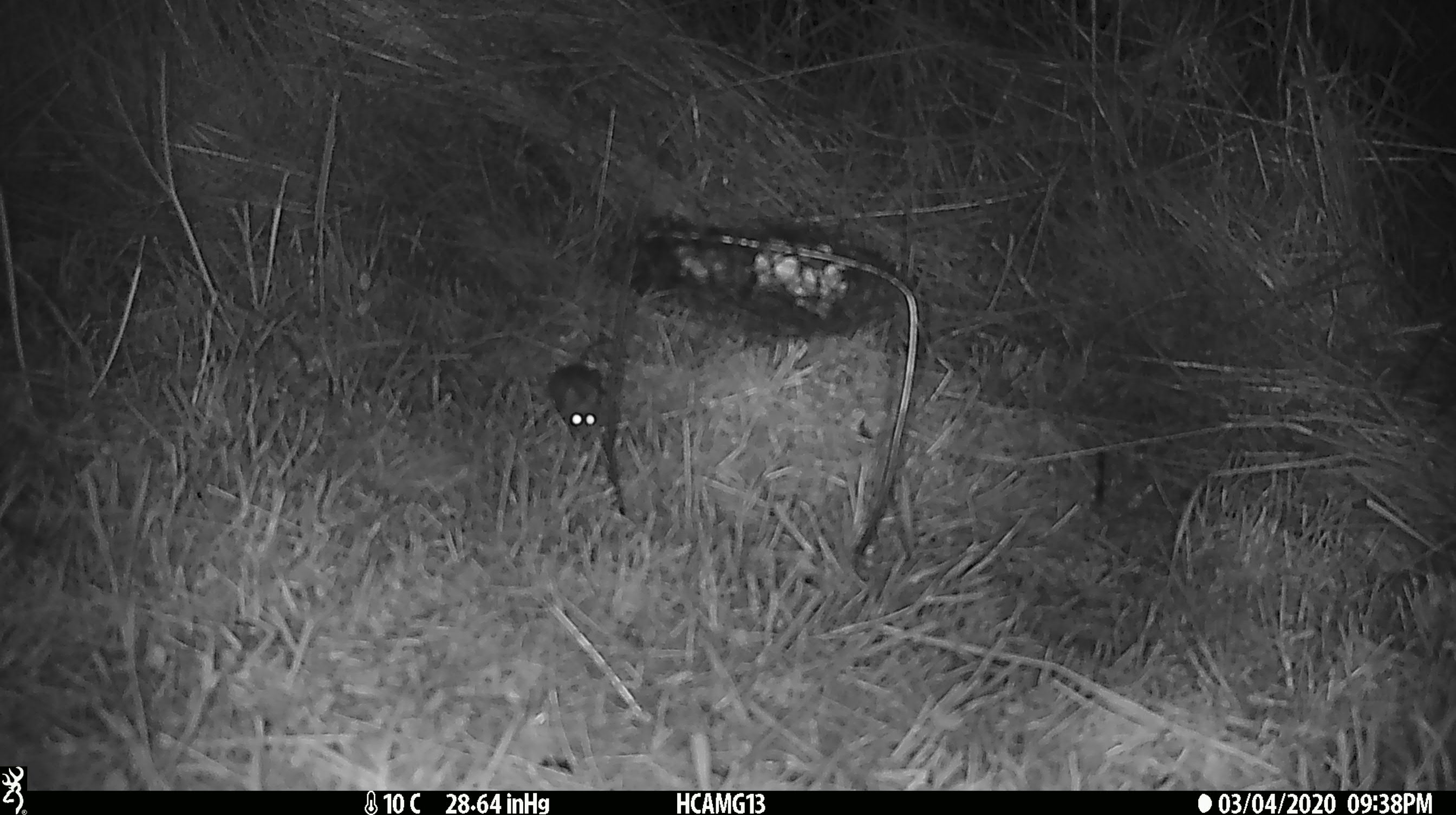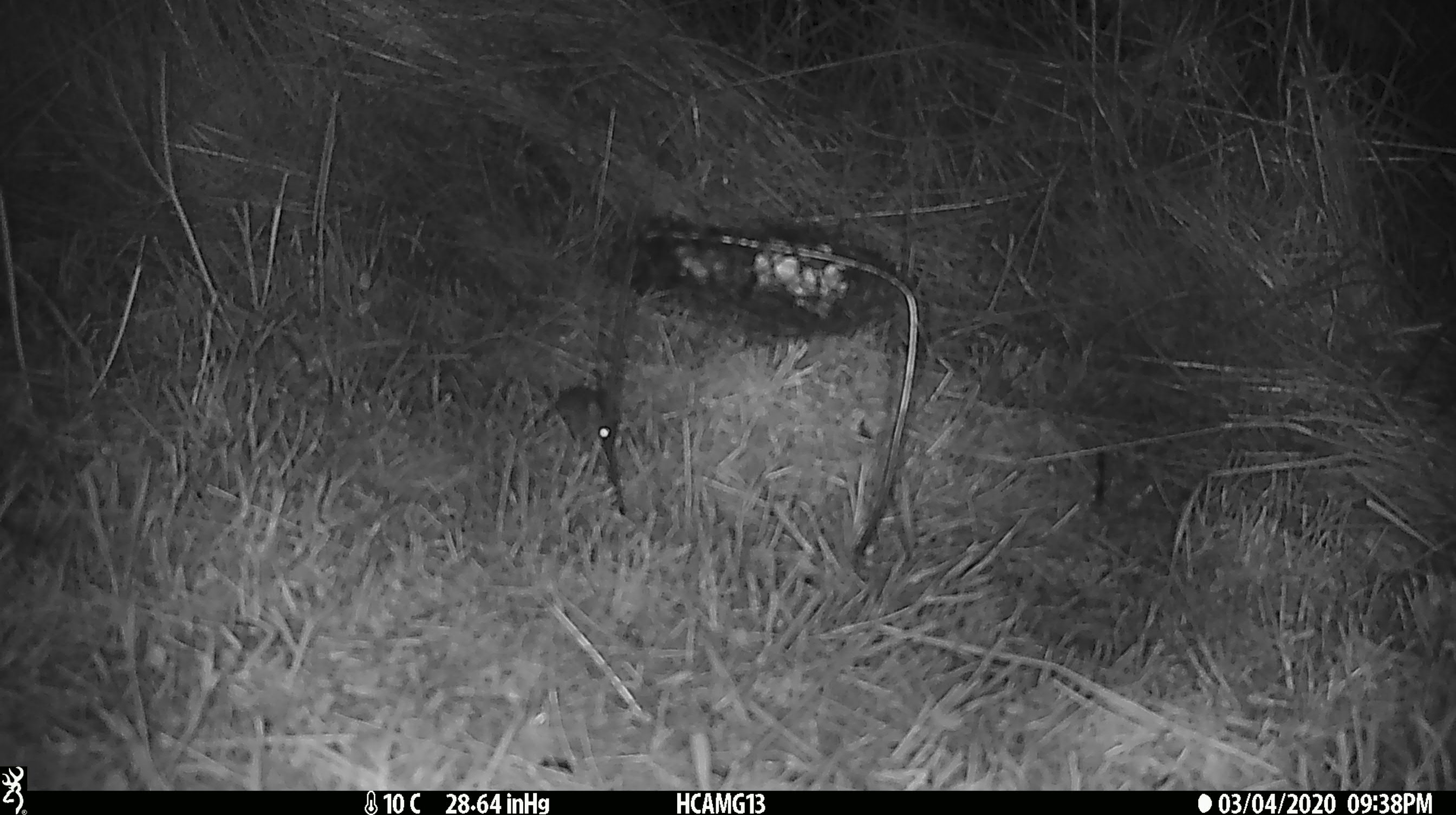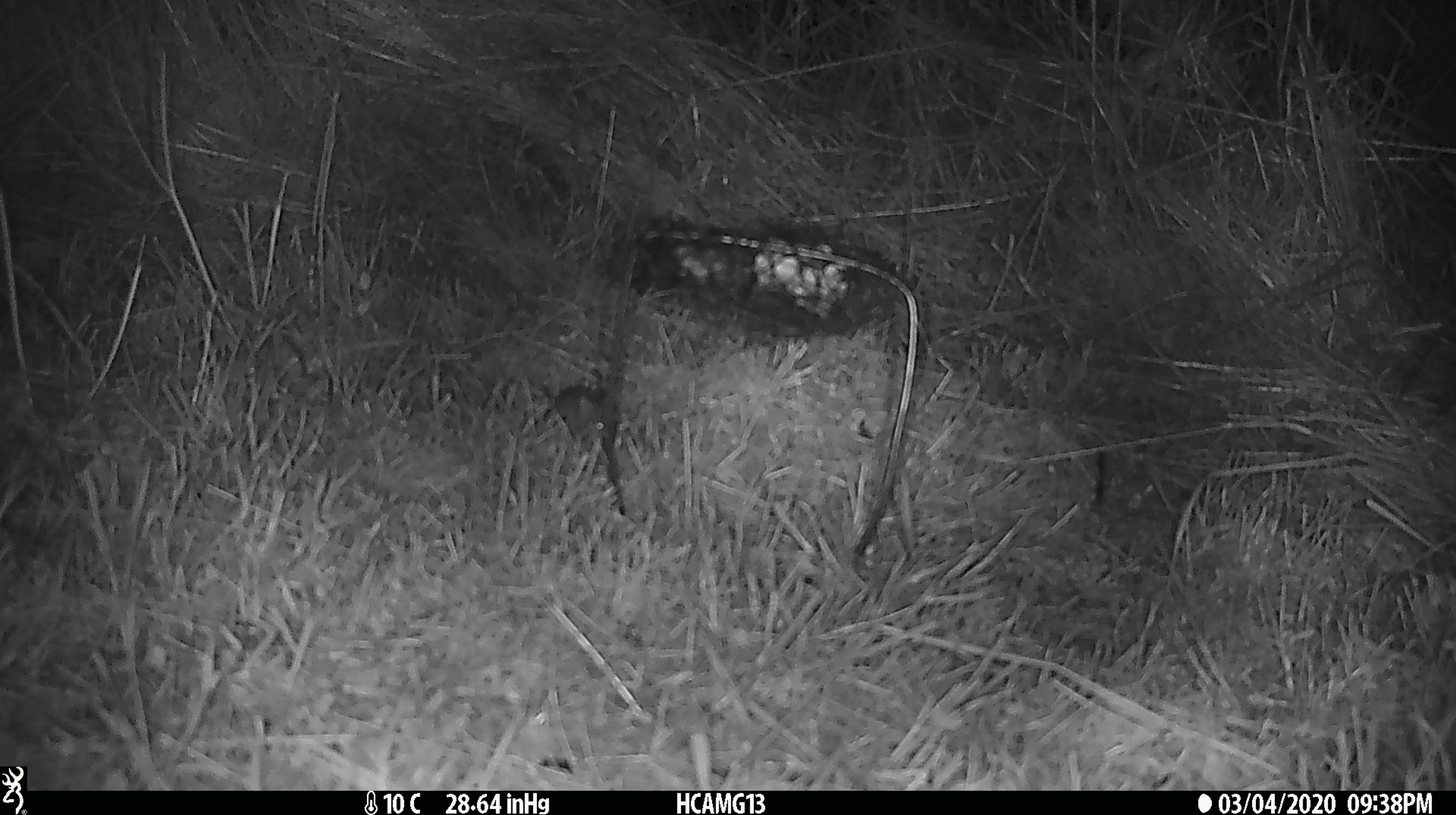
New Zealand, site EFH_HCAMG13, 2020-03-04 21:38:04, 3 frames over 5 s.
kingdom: Animalia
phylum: Chordata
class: Mammalia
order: Rodentia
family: Muridae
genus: Mus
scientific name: Mus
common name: mouse